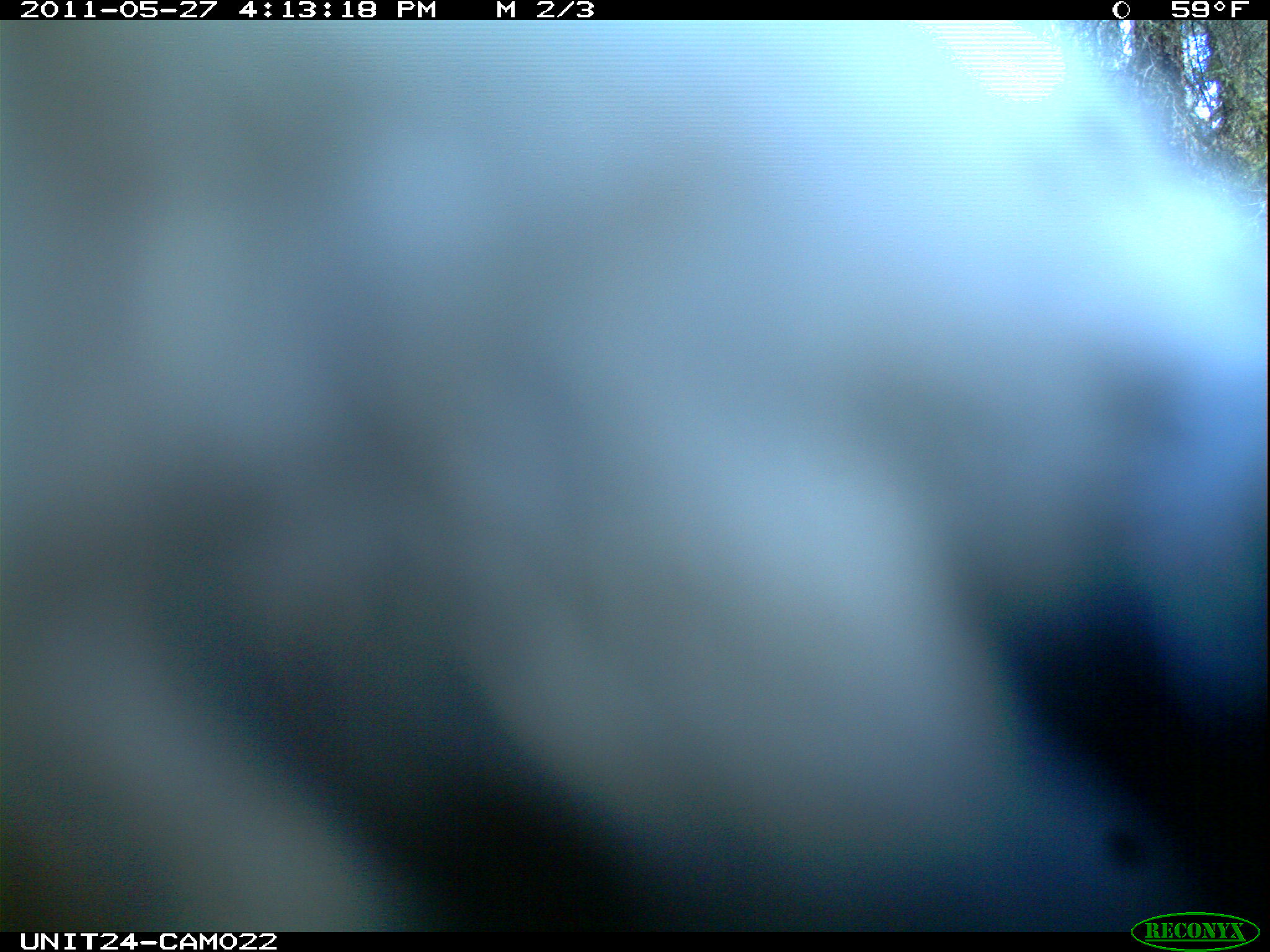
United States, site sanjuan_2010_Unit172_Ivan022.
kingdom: Animalia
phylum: Chordata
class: Aves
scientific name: Aves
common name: birds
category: unidentified bird